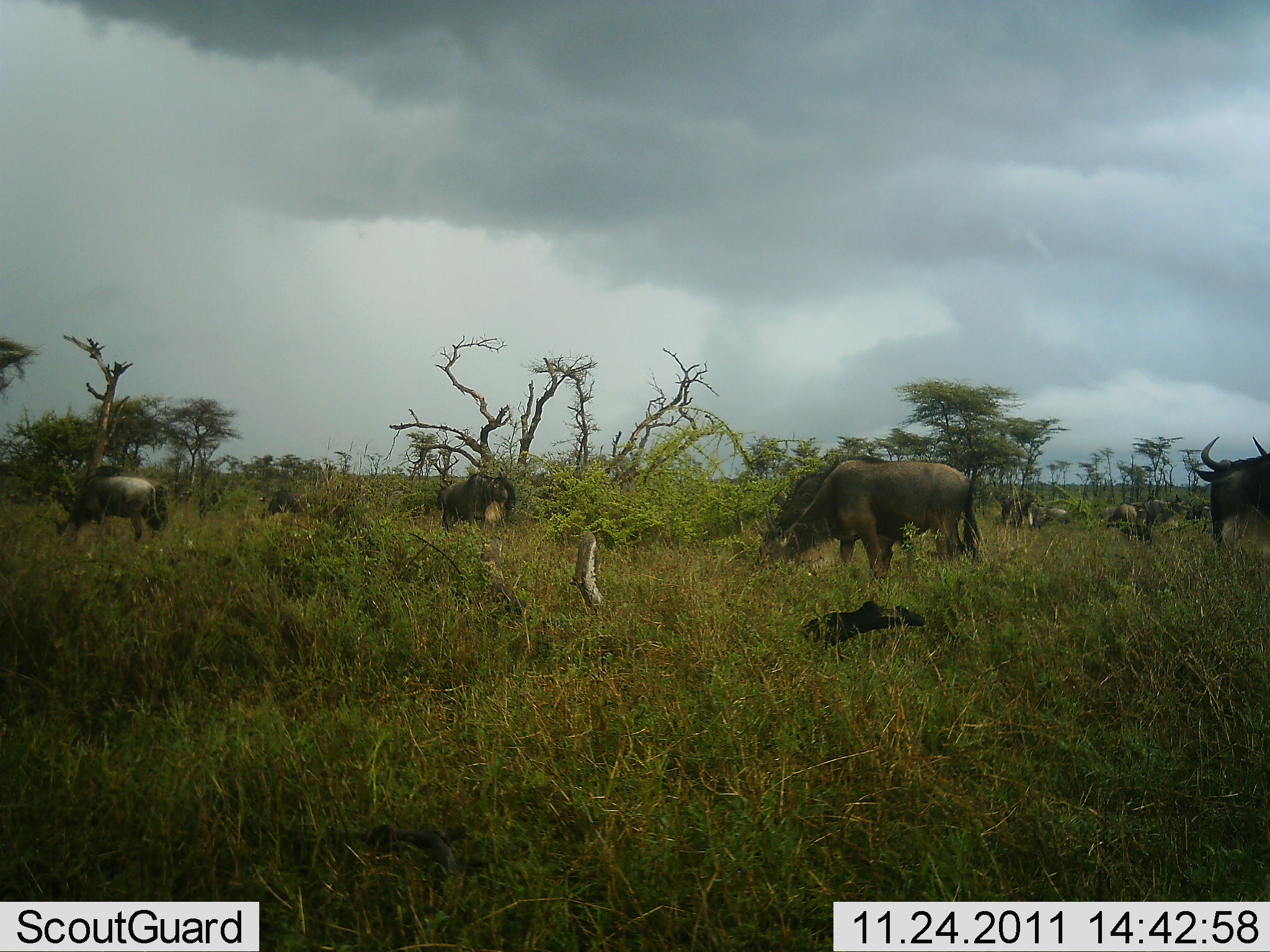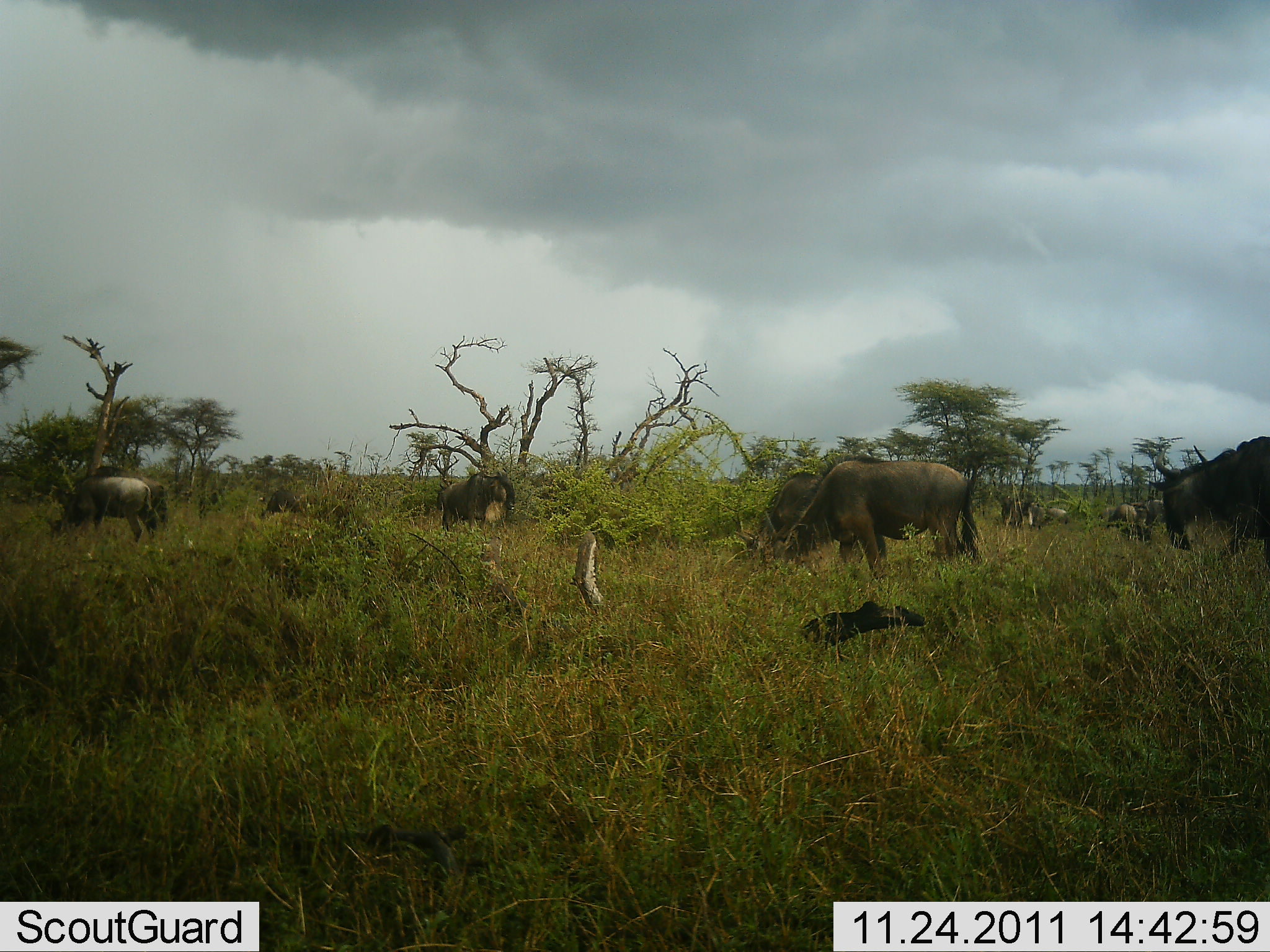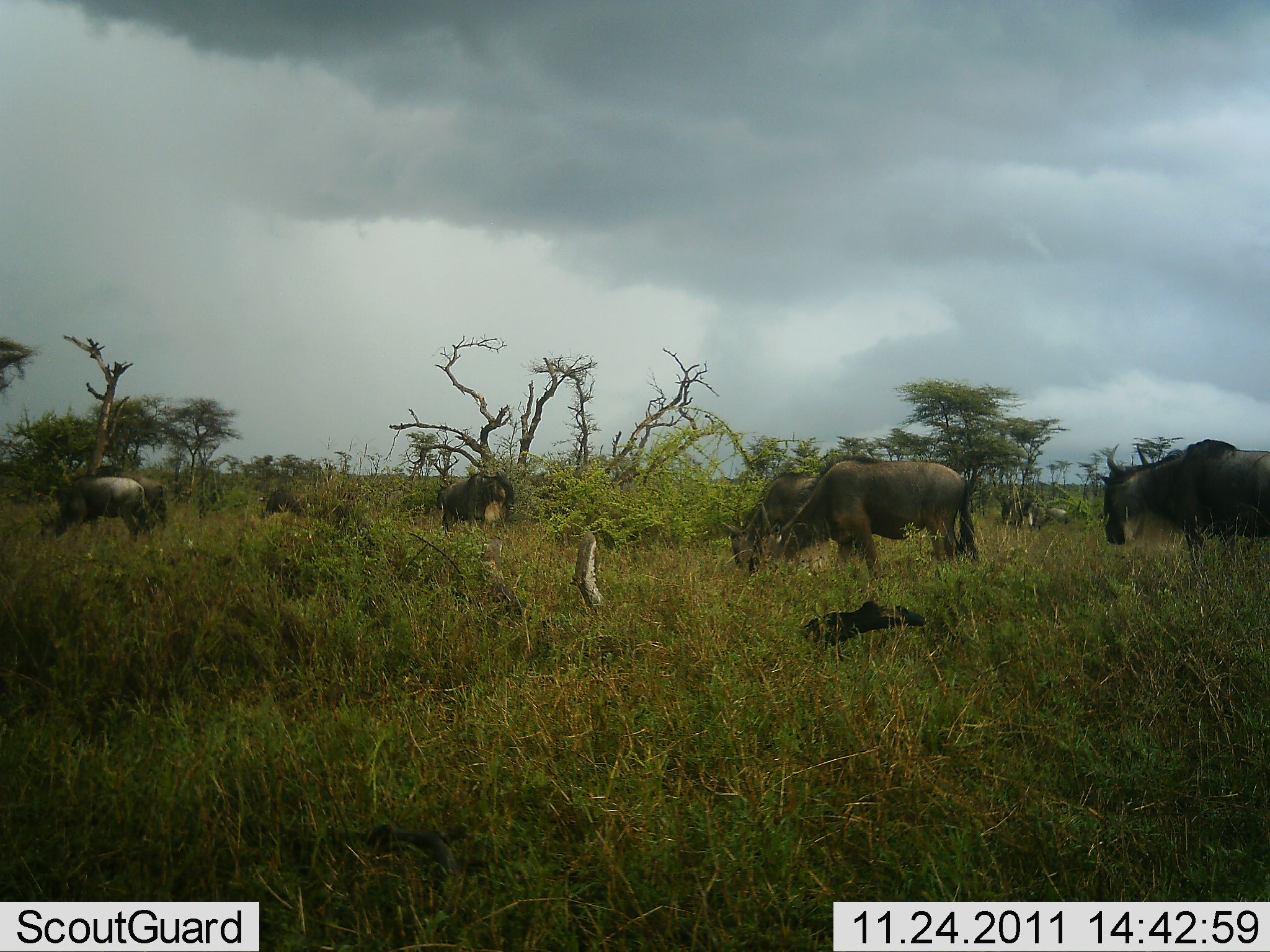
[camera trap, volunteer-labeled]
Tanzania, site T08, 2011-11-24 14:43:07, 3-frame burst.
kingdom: Animalia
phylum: Chordata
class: Mammalia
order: Artiodactyla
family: Bovidae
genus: Connochaetes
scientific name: Connochaetes taurinus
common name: blue wildebeest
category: wildebeest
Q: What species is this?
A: Wildebeest (blue wildebeest) (Connochaetes taurinus).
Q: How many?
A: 6.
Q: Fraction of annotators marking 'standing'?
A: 25%.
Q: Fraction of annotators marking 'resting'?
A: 0%.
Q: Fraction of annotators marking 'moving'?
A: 50%.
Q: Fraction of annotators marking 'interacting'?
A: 0%.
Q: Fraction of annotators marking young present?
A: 0%.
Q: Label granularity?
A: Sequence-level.